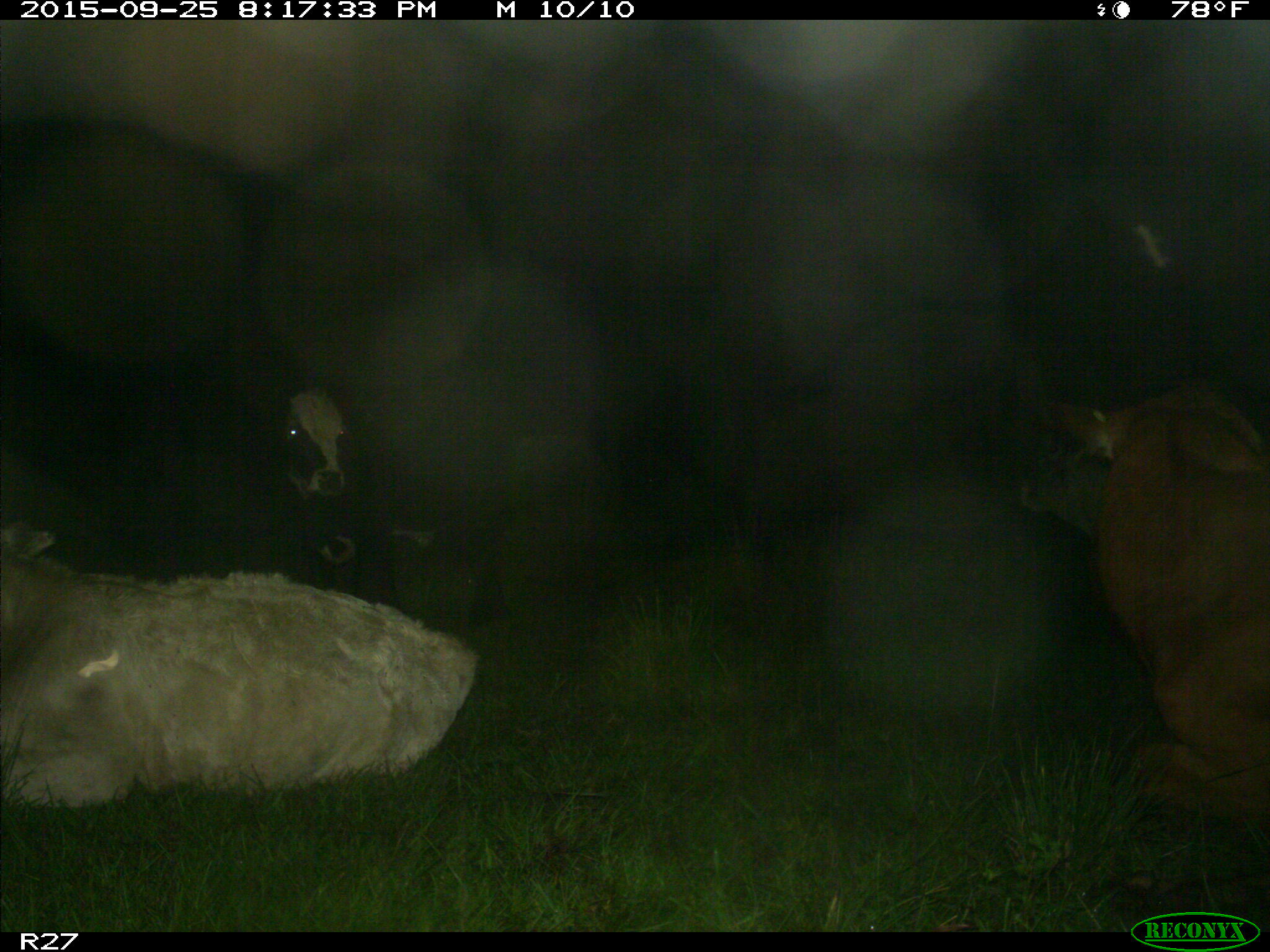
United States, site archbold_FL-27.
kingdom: Animalia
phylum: Chordata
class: Mammalia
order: Artiodactyla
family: Bovidae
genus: Bos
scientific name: Bos taurus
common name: domestic cow